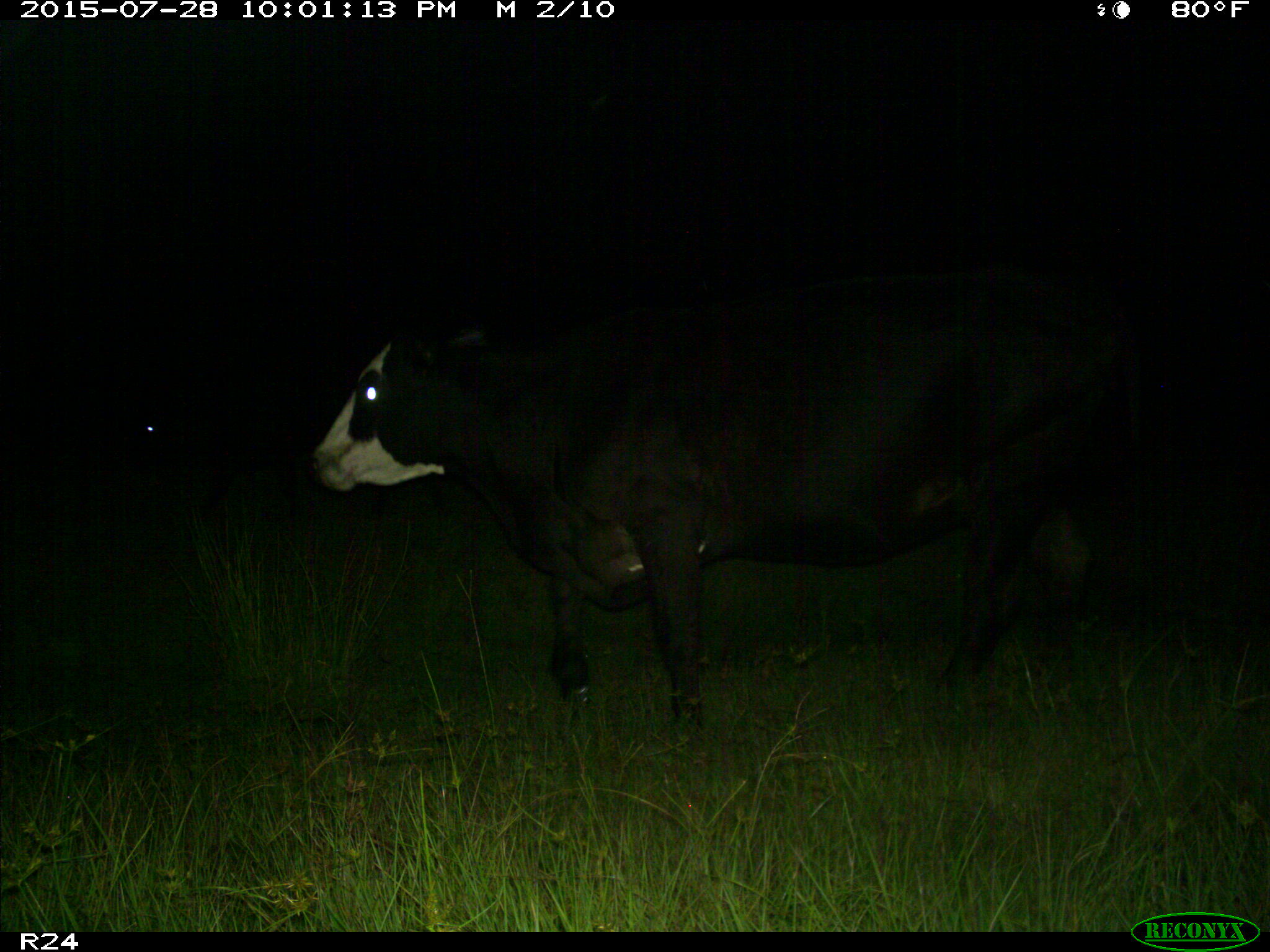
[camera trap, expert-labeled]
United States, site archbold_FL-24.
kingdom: Animalia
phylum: Chordata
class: Mammalia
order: Artiodactyla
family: Bovidae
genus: Bos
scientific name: Bos taurus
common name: domestic cow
Bos taurus (domestic cow).